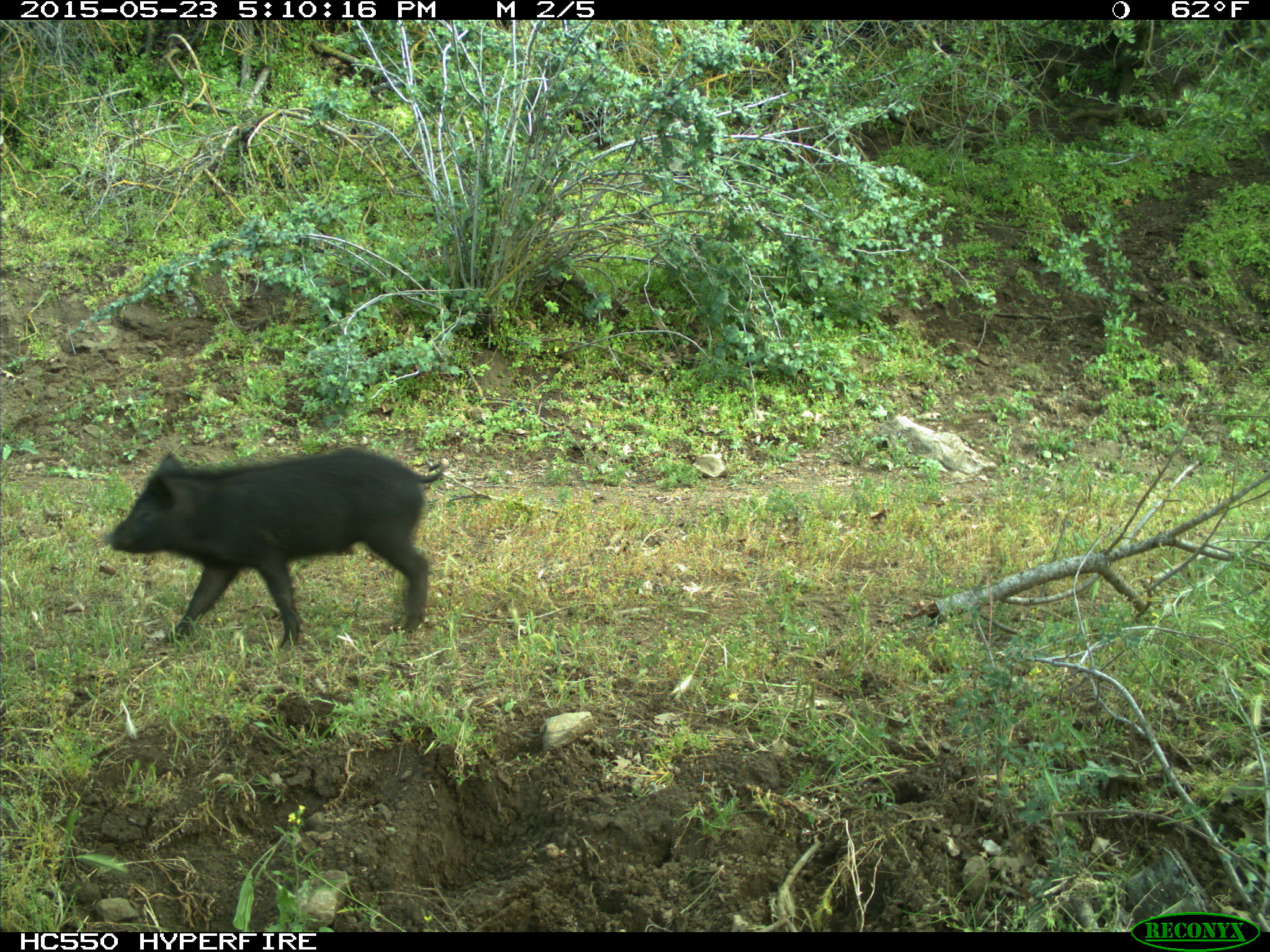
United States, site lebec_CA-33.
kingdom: Animalia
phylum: Chordata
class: Mammalia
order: Artiodactyla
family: Suidae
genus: Sus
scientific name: Sus scrofa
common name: wild boar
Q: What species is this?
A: Sus scrofa (wild boar).